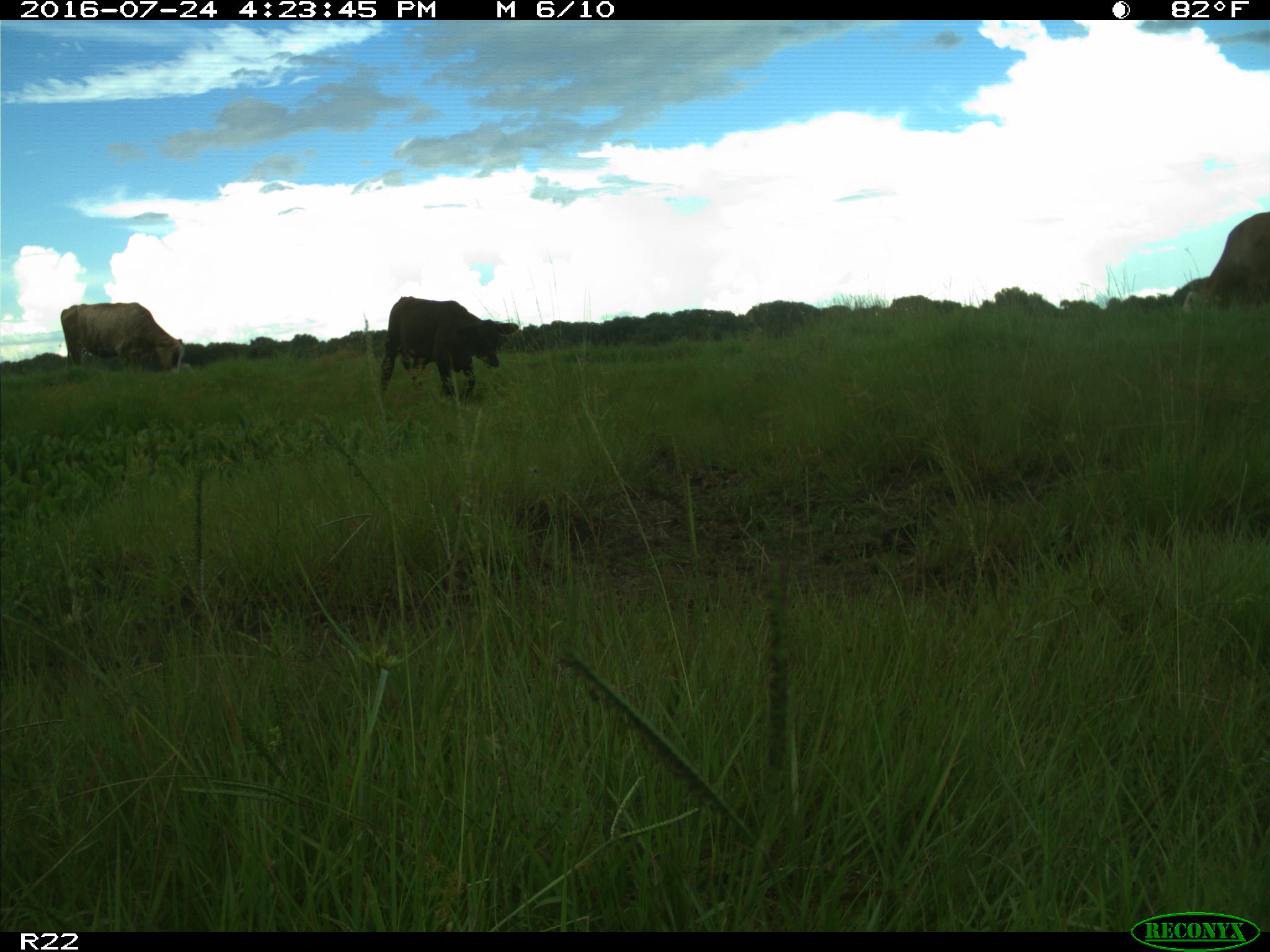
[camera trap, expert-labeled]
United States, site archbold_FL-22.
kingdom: Animalia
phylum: Chordata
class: Mammalia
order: Artiodactyla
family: Bovidae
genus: Bos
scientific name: Bos taurus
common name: domestic cow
Bos taurus (domestic cow).